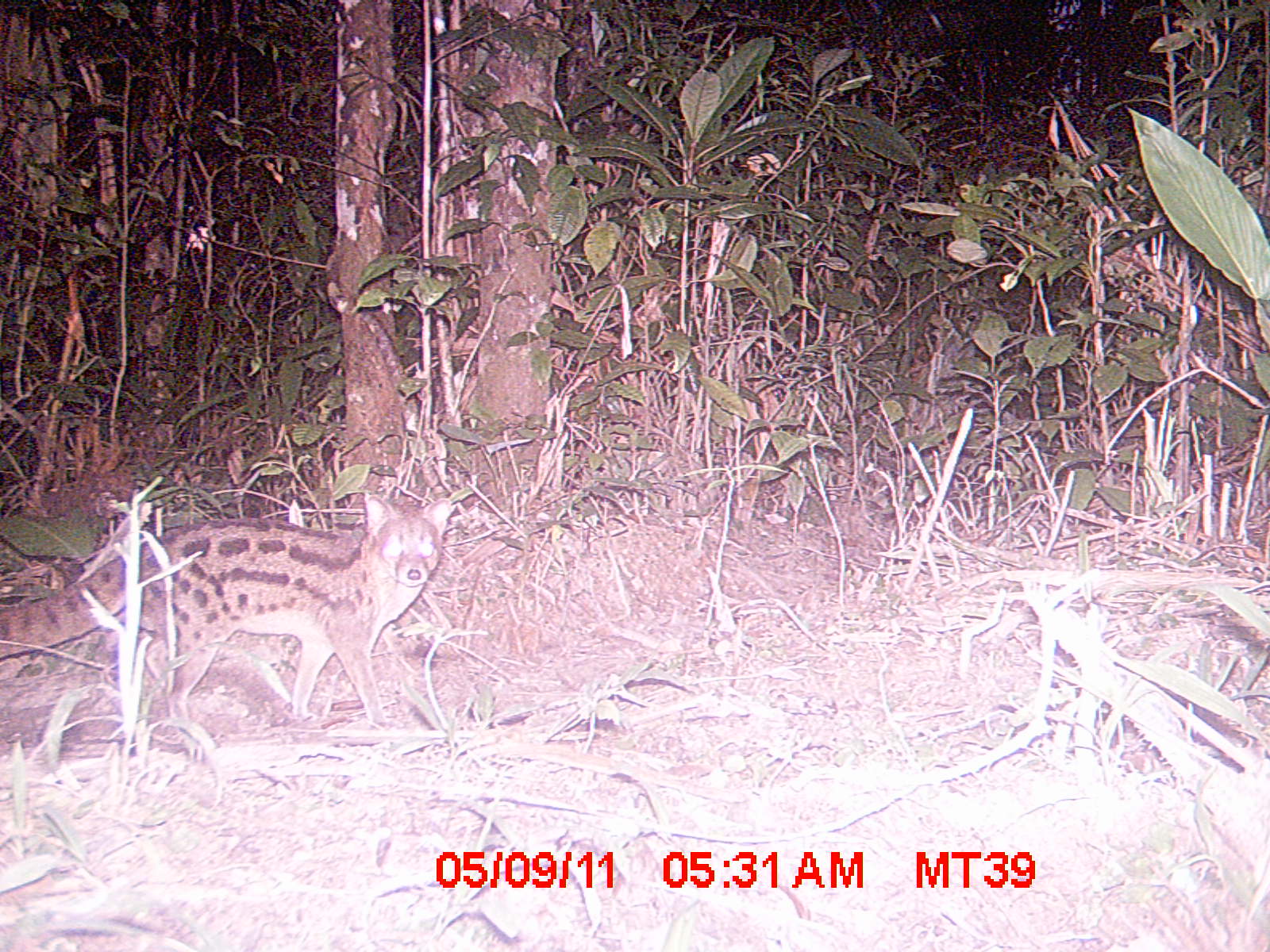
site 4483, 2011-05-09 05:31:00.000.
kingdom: Animalia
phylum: Chordata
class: Mammalia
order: Carnivora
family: Eupleridae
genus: Fossa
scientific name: Fossa fossana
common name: fanaloka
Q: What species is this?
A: Fossa fossana (fanaloka).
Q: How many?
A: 1.